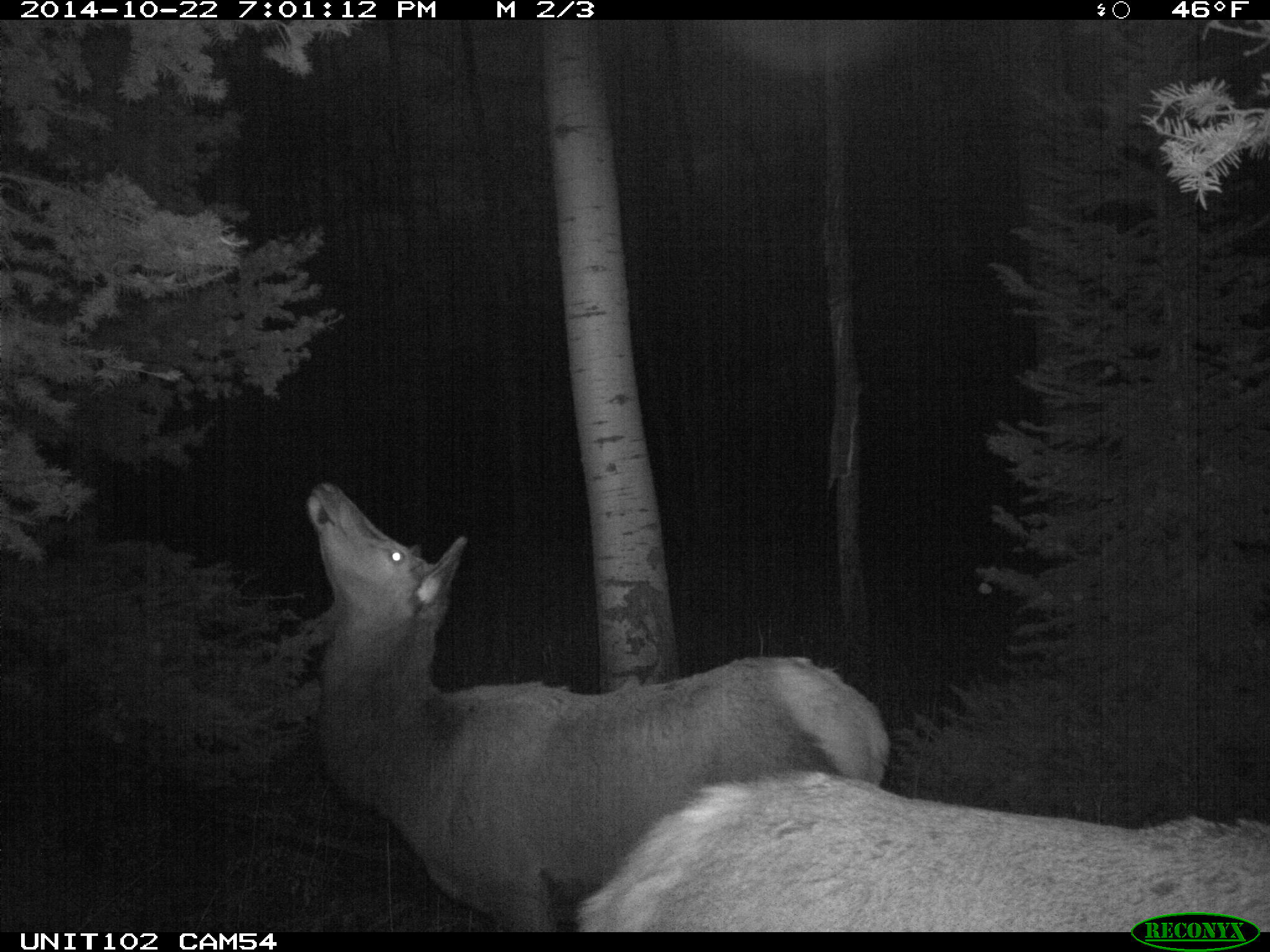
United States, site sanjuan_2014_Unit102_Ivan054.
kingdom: Animalia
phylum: Chordata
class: Mammalia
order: Artiodactyla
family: Cervidae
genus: Cervus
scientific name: Cervus elaphus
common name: red deer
Cervus elaphus (red deer).